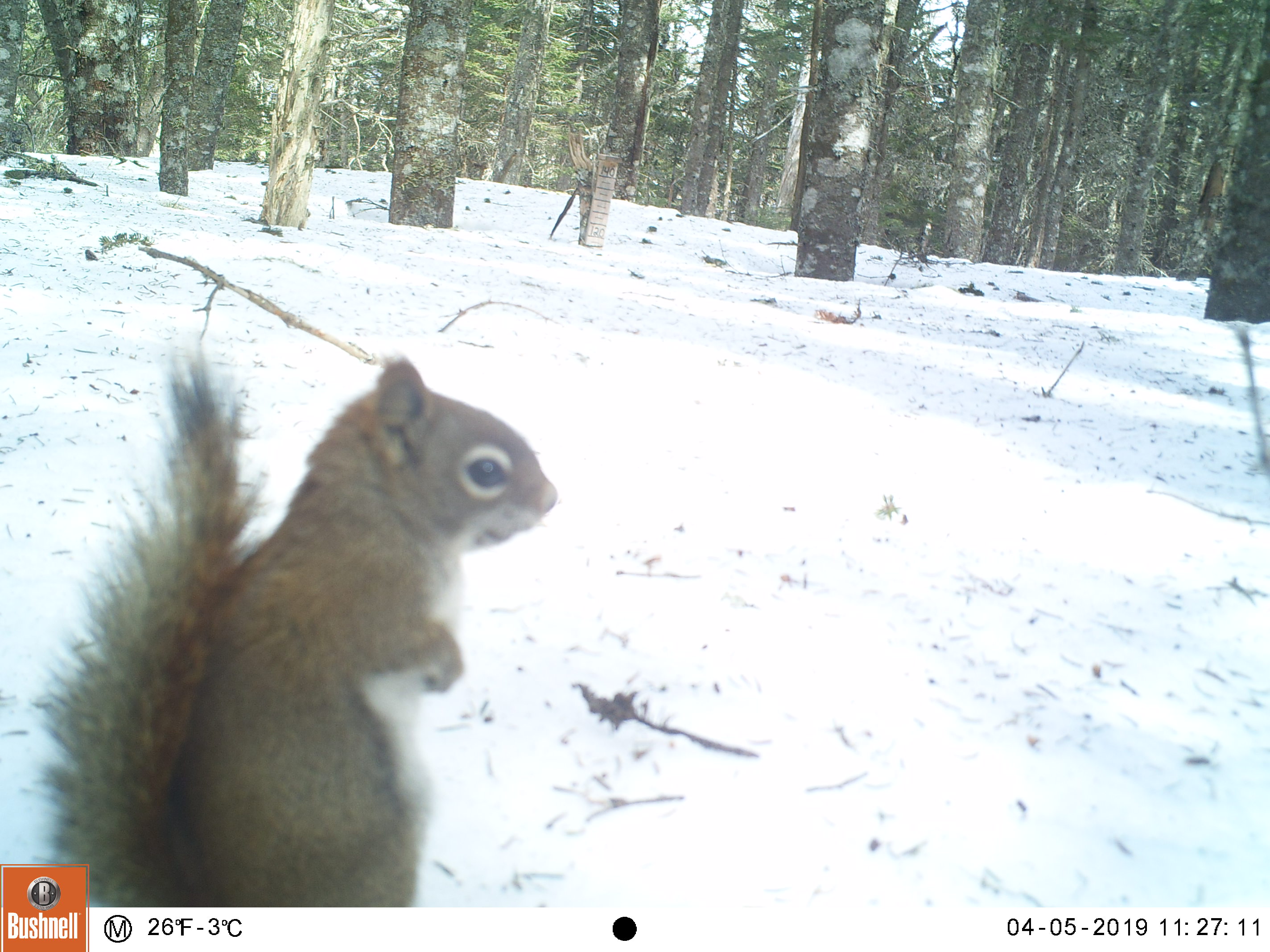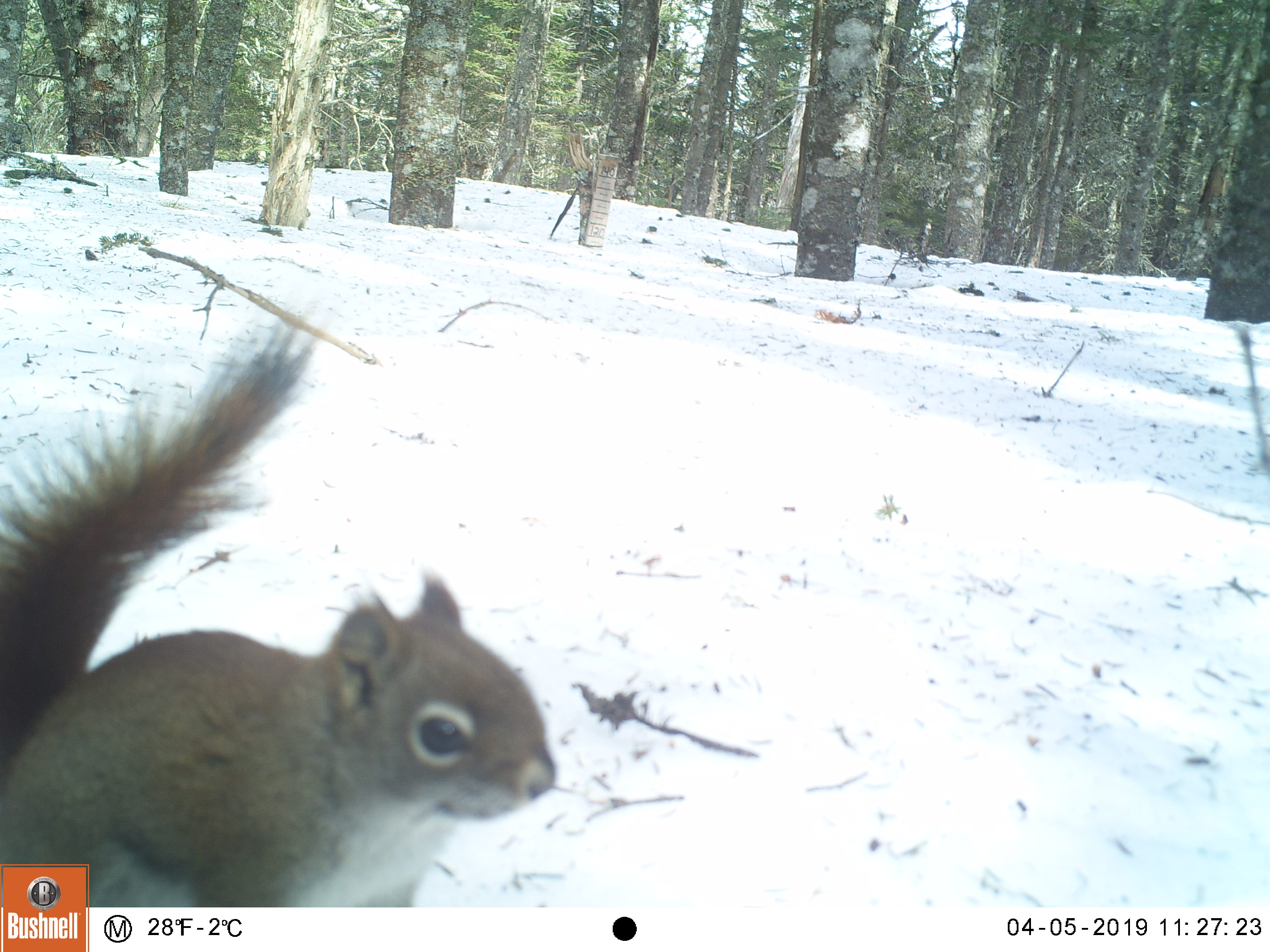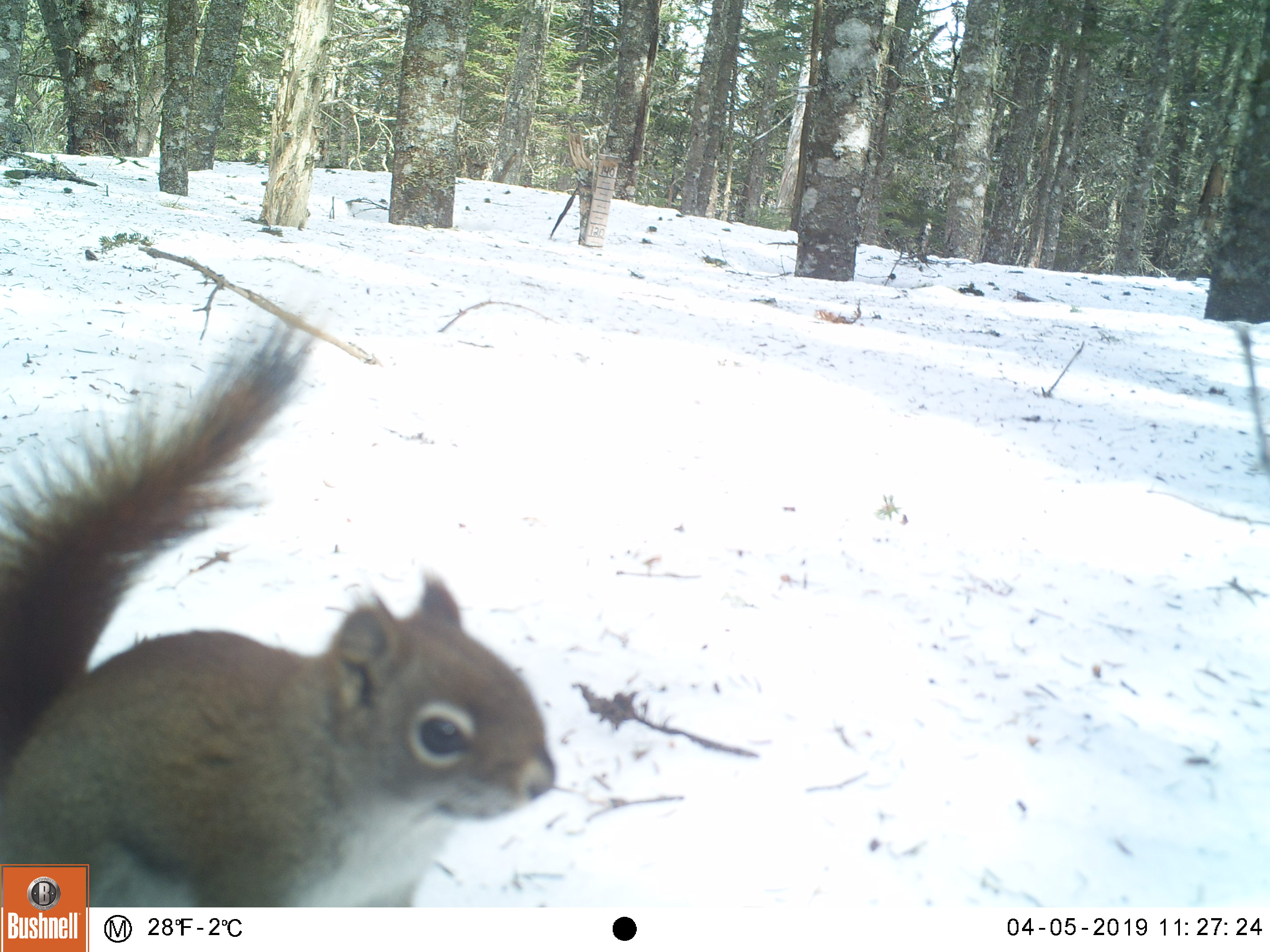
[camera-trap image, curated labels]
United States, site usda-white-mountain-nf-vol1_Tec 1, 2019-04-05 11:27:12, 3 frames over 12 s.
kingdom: Animalia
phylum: Chordata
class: Mammalia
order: Rodentia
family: Sciuridae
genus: Tamiasciurus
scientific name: Tamiasciurus hudsonicus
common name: red squirrel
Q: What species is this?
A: Red squirrel (Tamiasciurus hudsonicus).